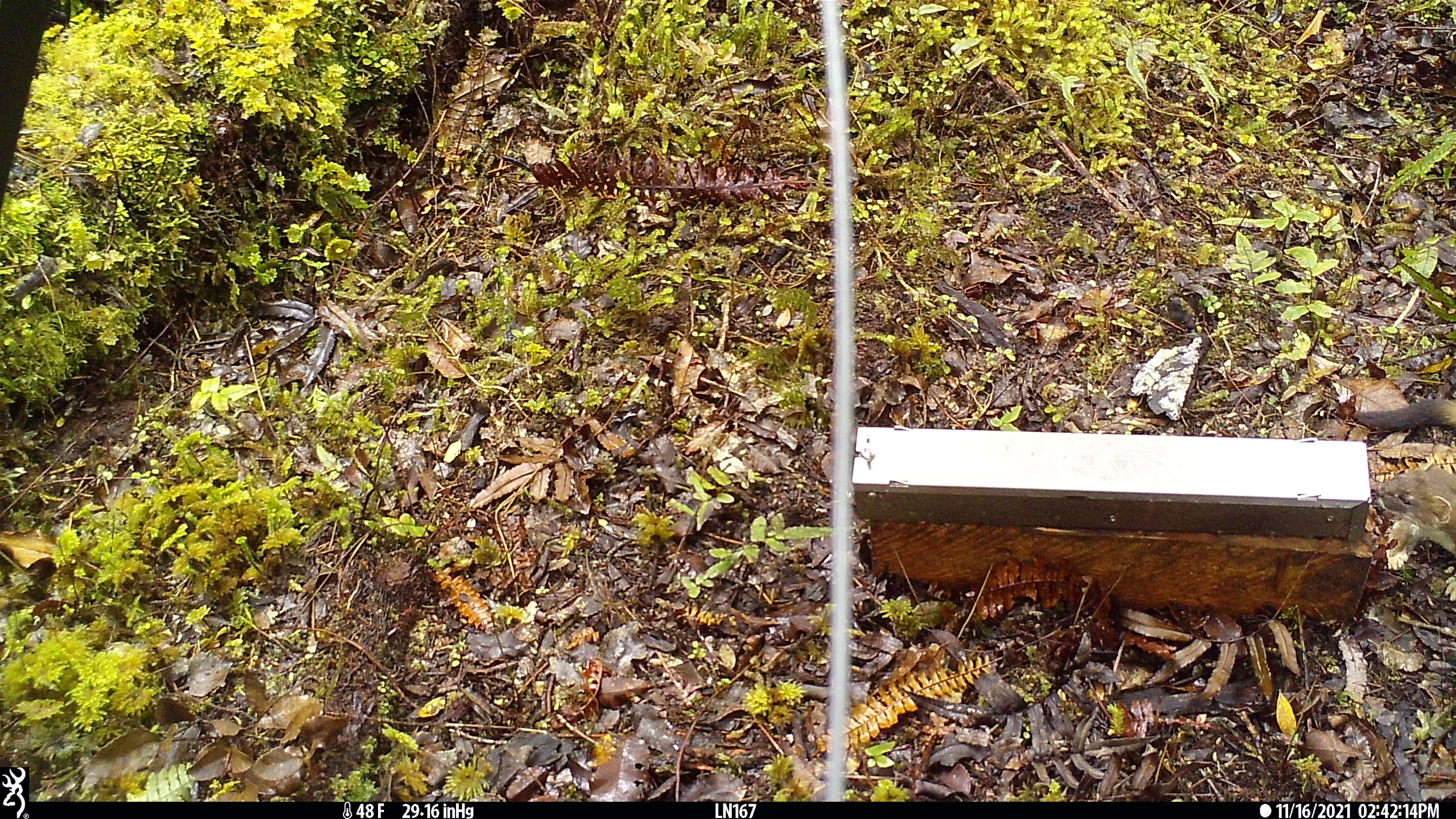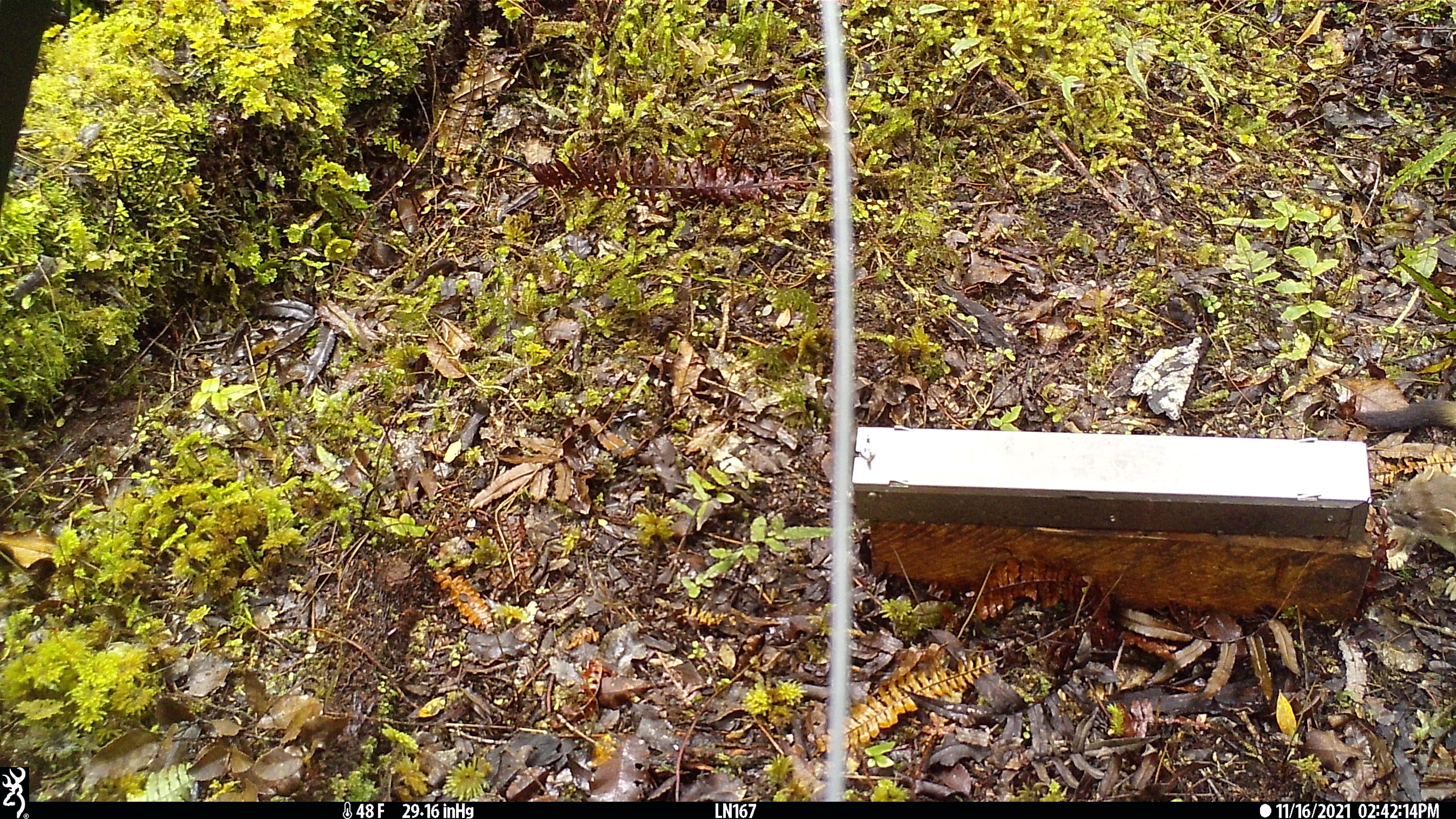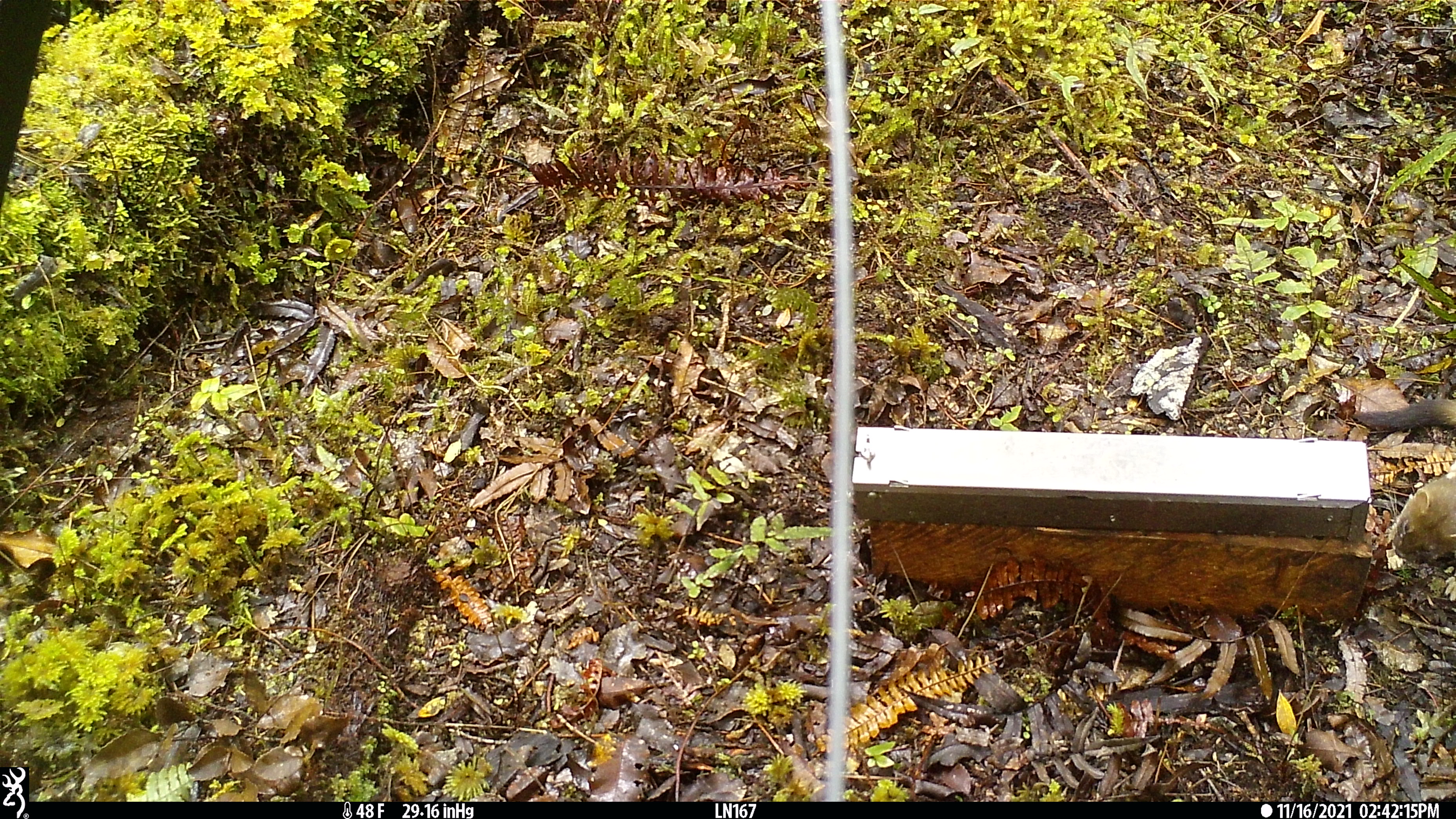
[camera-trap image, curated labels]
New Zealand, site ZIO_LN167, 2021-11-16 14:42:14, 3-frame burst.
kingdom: Animalia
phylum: Chordata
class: Mammalia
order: Carnivora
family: Mustelidae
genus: Mustela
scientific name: Mustela erminea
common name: stoat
Stoat (Mustela erminea).